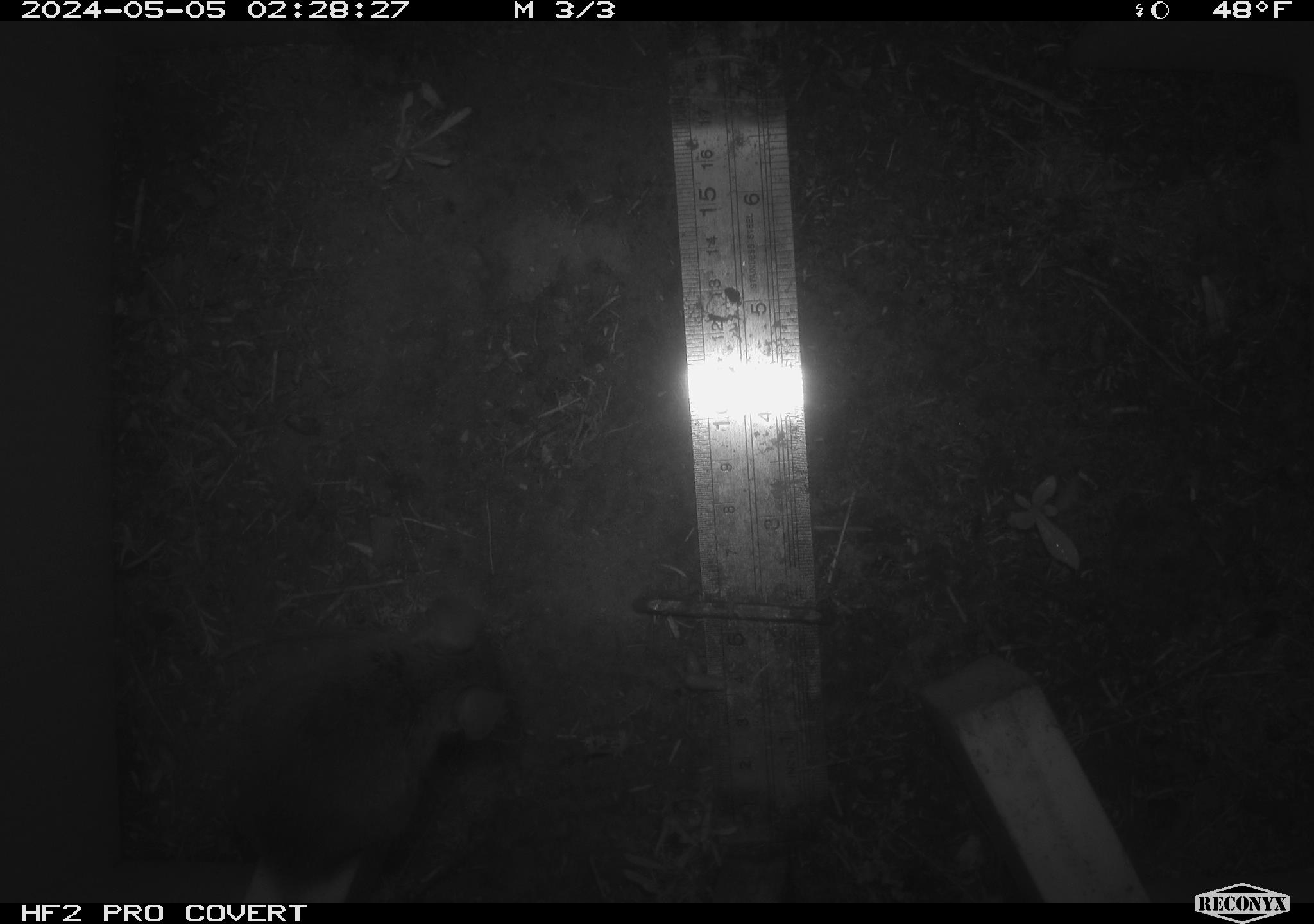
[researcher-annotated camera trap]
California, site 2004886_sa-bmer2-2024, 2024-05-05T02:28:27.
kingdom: Animalia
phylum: Chordata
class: Mammalia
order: Rodentia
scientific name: Rodentia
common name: mouse species